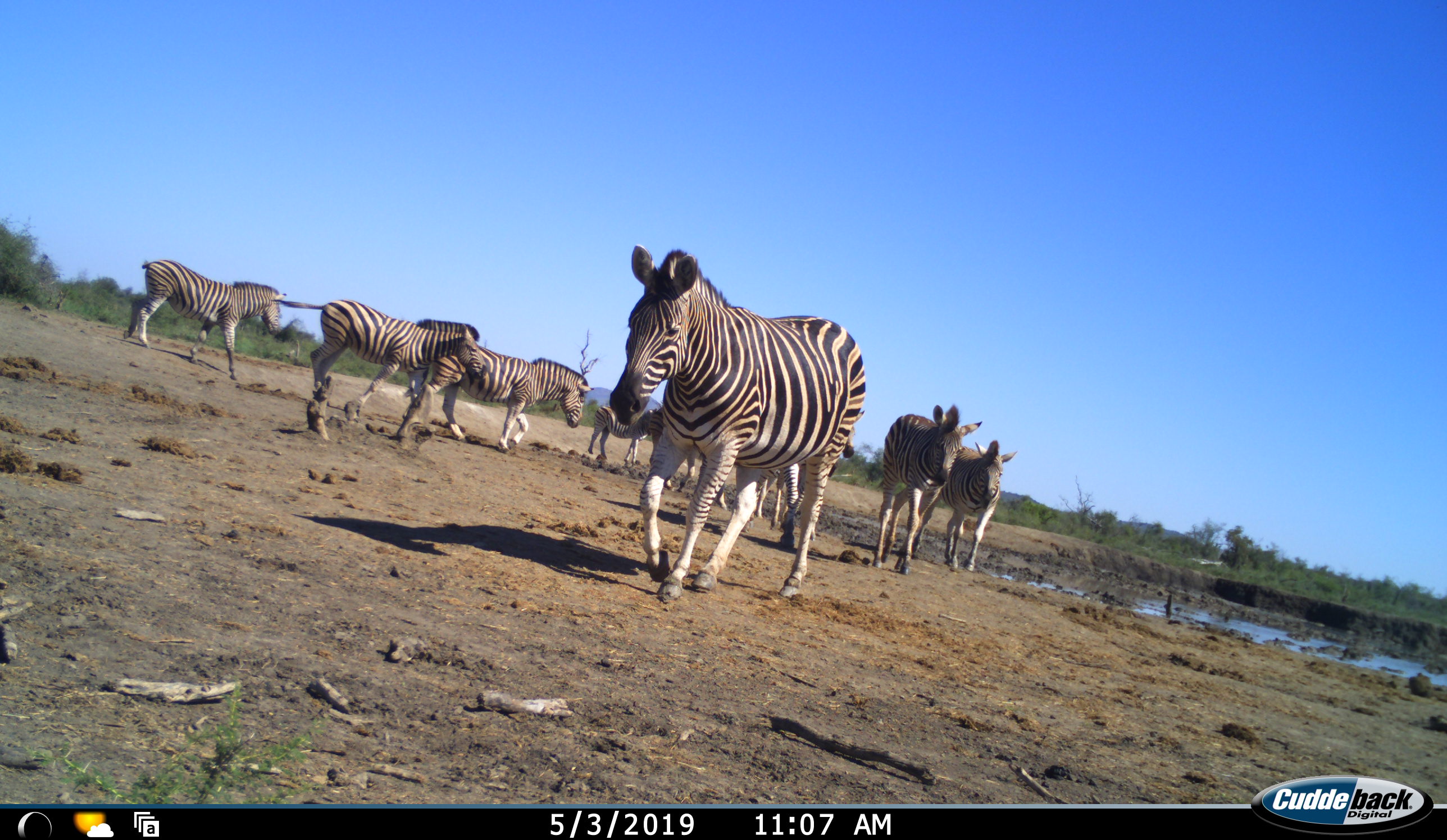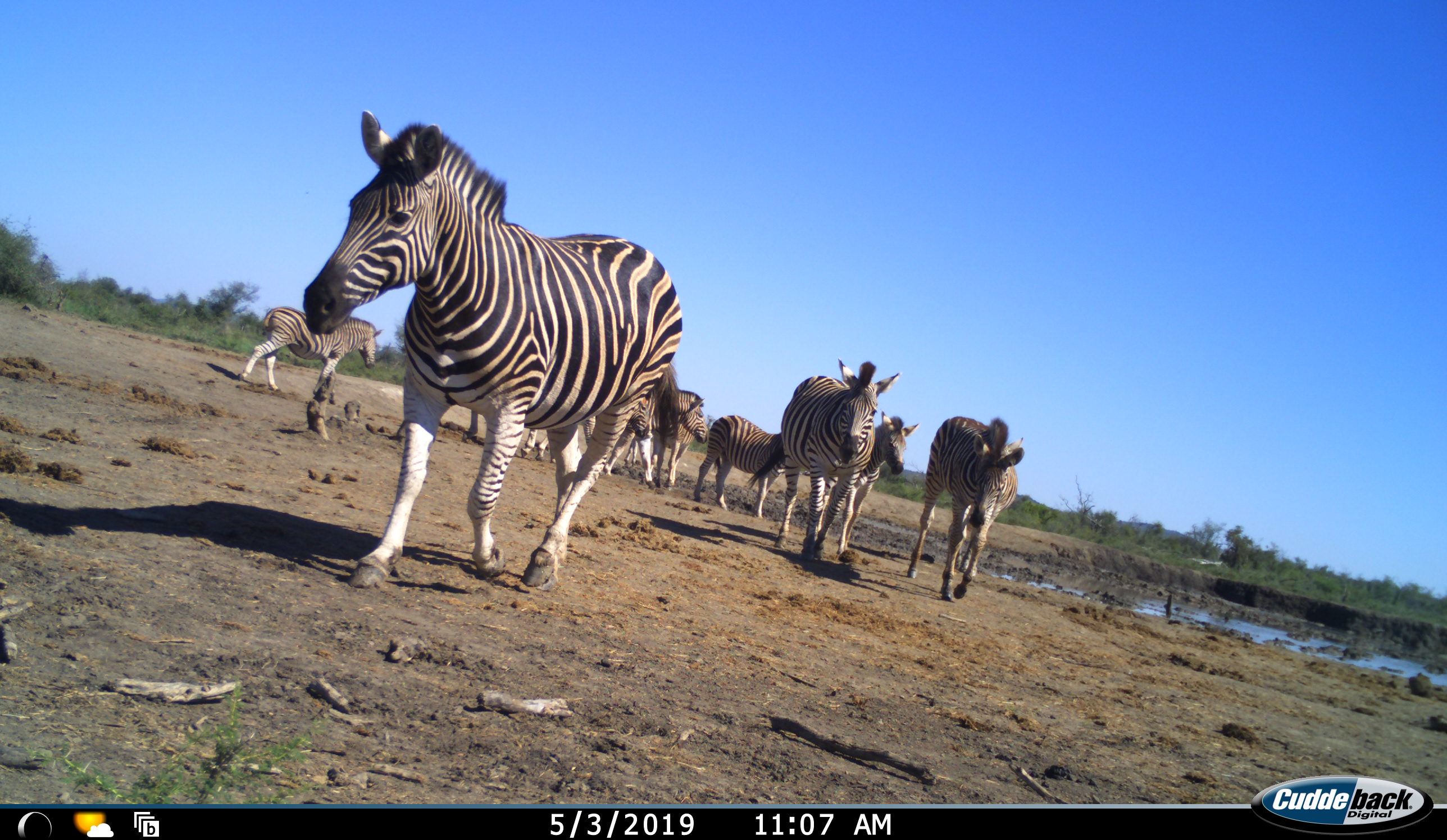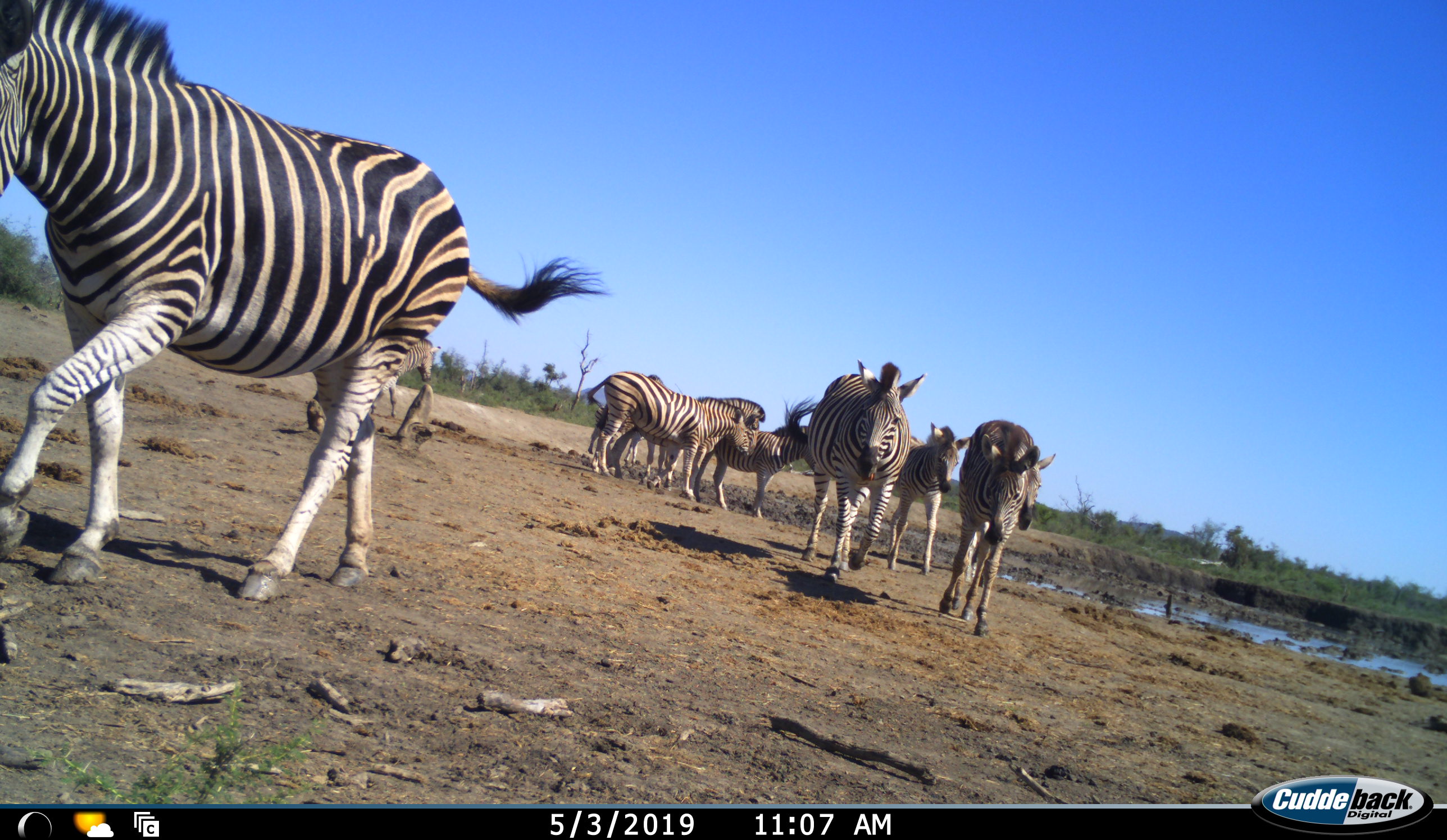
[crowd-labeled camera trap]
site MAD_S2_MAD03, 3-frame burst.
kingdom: Animalia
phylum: Chordata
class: Mammalia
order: Perissodactyla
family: Equidae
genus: Equus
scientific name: Equus quagga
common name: plains zebra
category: zebraplains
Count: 9.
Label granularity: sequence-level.